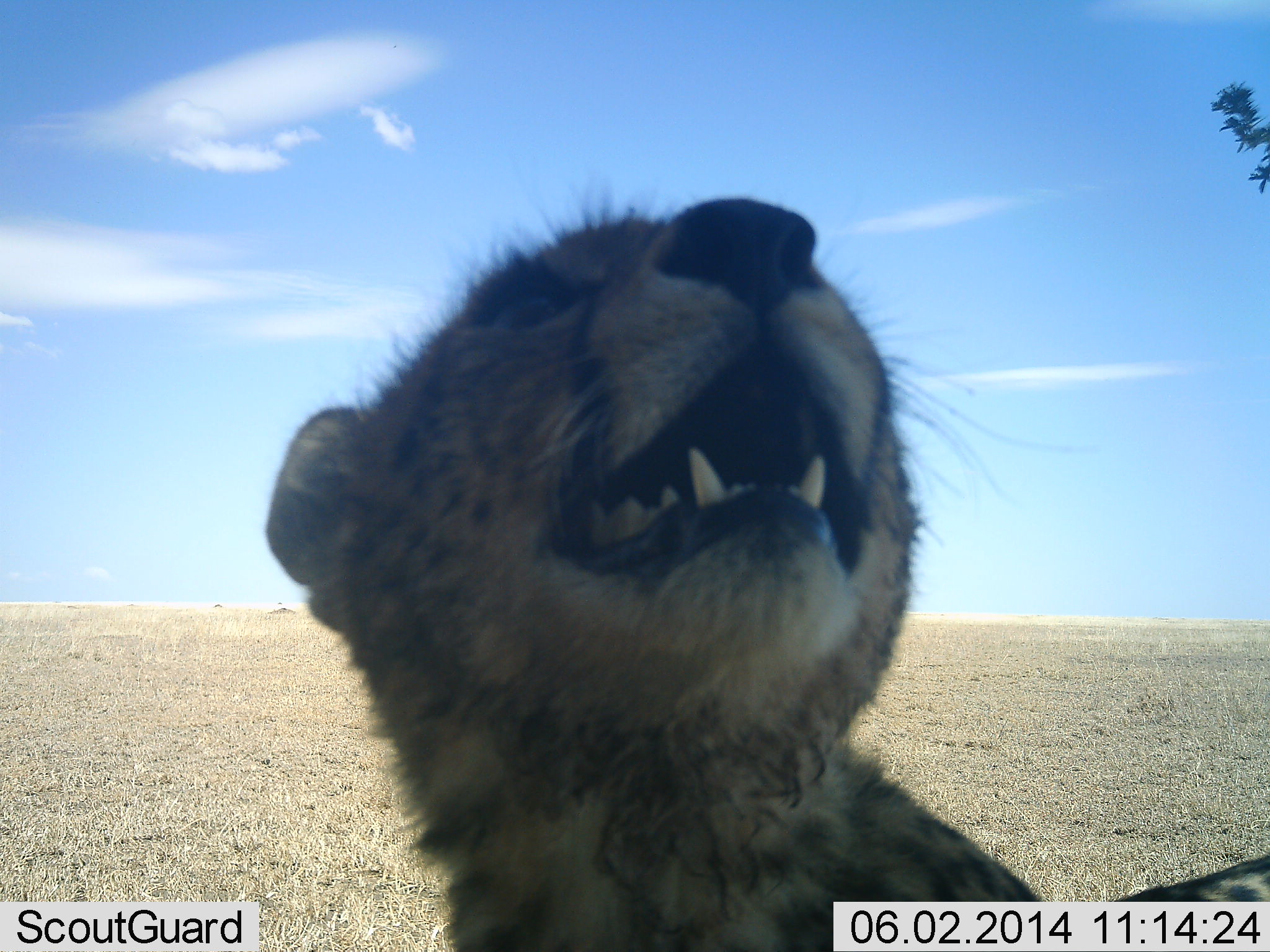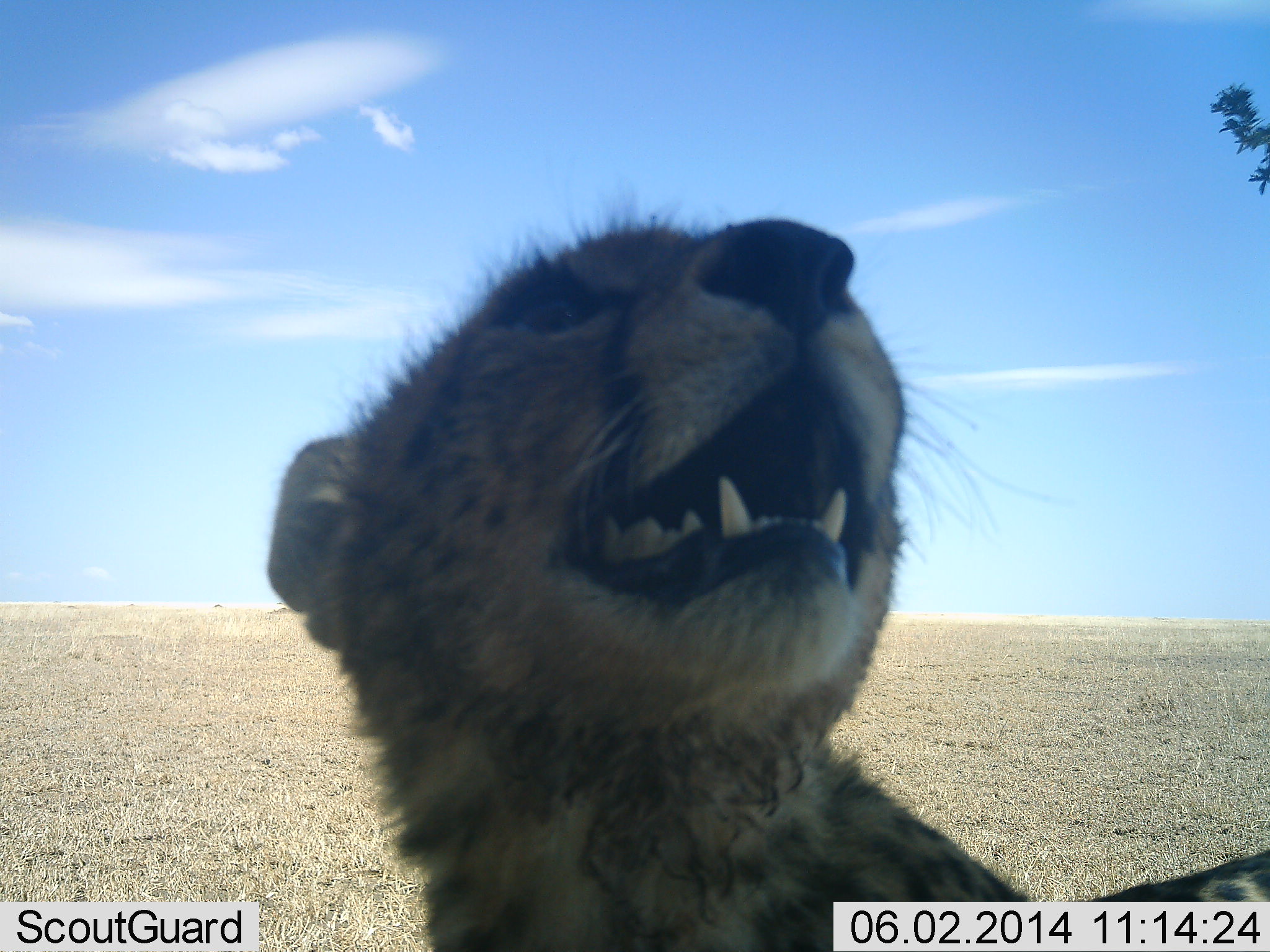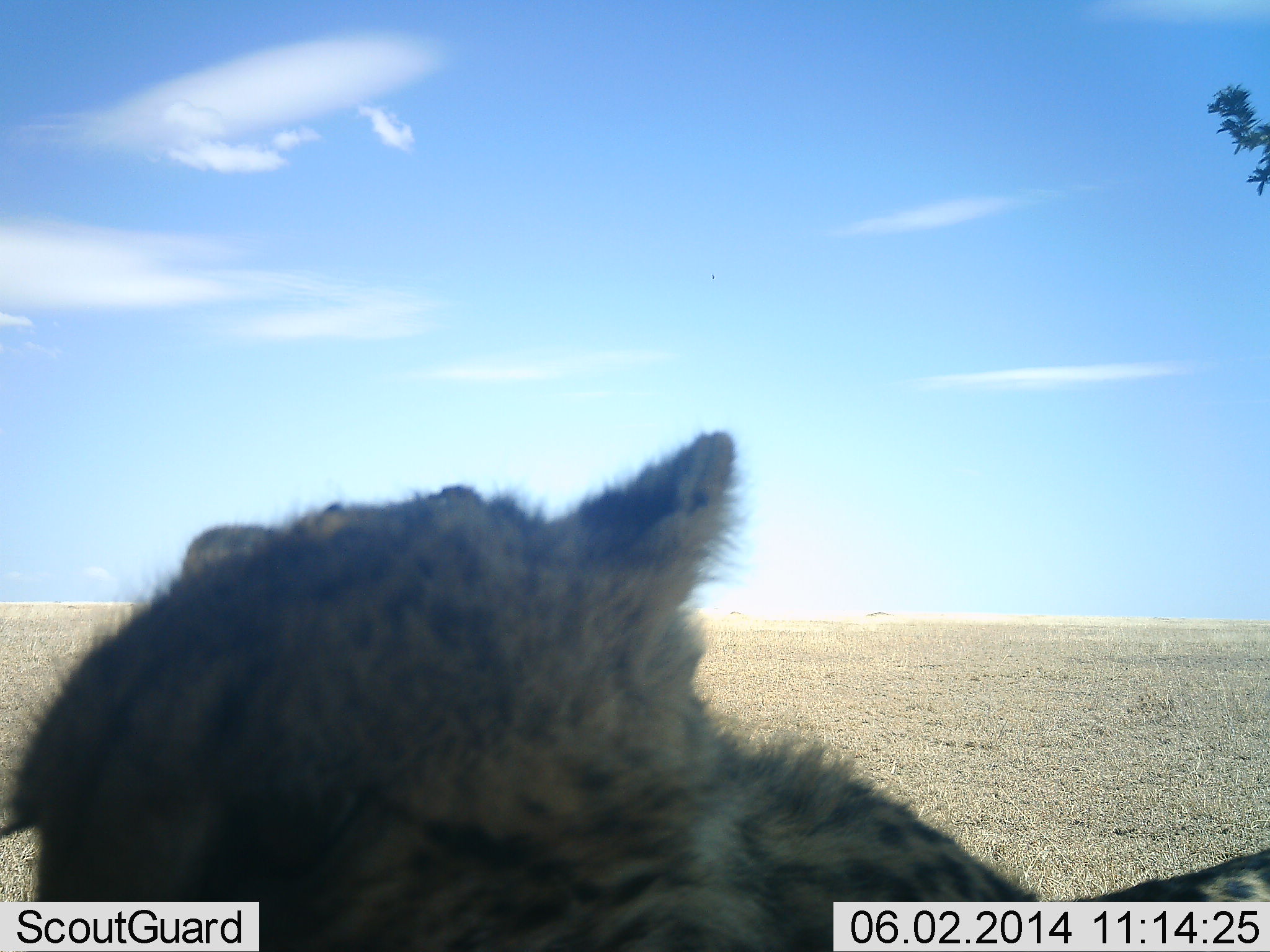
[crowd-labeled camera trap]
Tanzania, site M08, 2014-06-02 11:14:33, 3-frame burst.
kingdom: Animalia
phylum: Chordata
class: Mammalia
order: Carnivora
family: Felidae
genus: Acinonyx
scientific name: Acinonyx jubatus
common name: cheetah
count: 1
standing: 50%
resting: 10%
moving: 30%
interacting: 10%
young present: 10%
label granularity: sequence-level